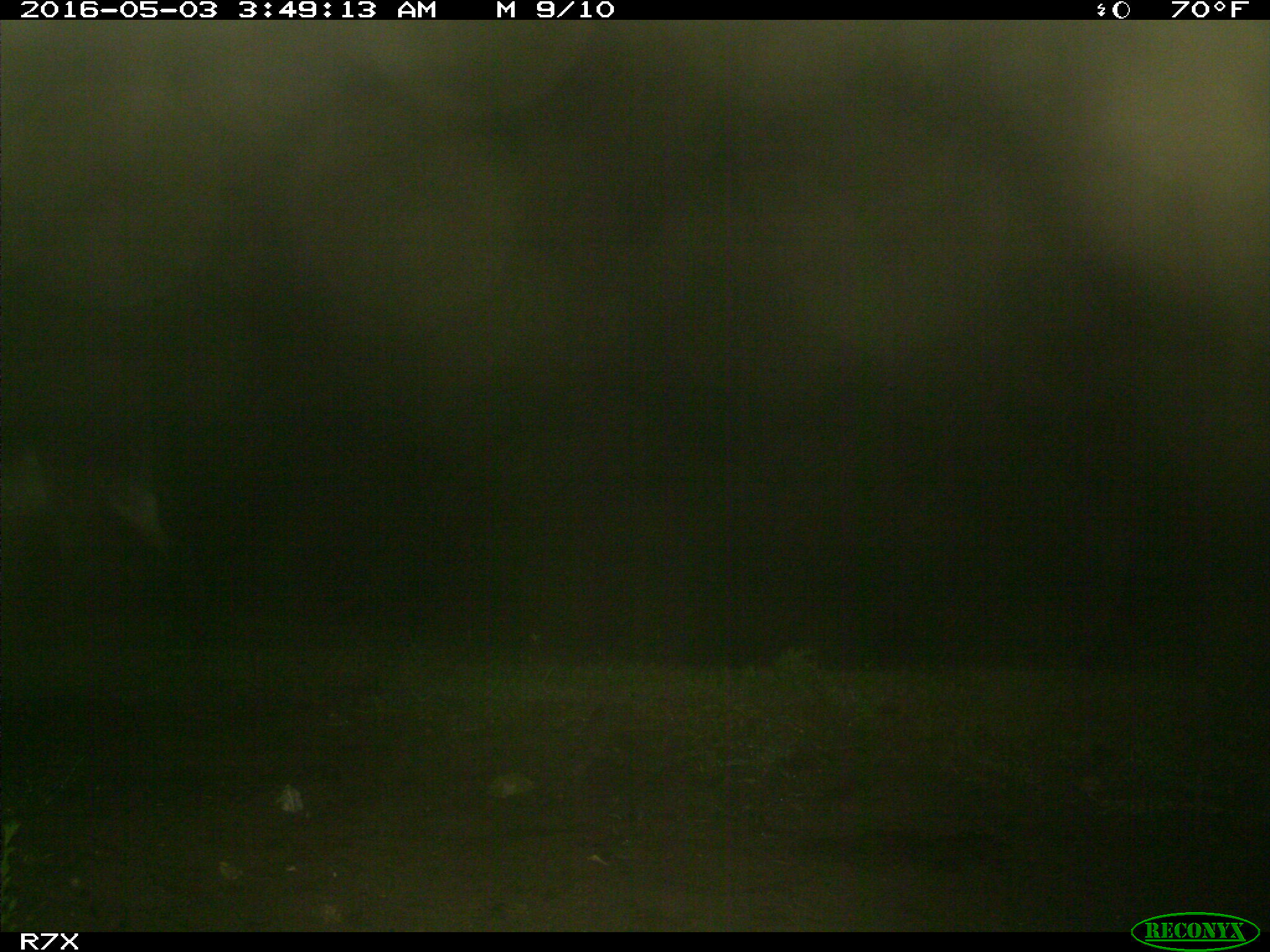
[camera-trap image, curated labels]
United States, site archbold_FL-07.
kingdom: Animalia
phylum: Chordata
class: Mammalia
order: Artiodactyla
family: Bovidae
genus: Bos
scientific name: Bos taurus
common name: domestic cow